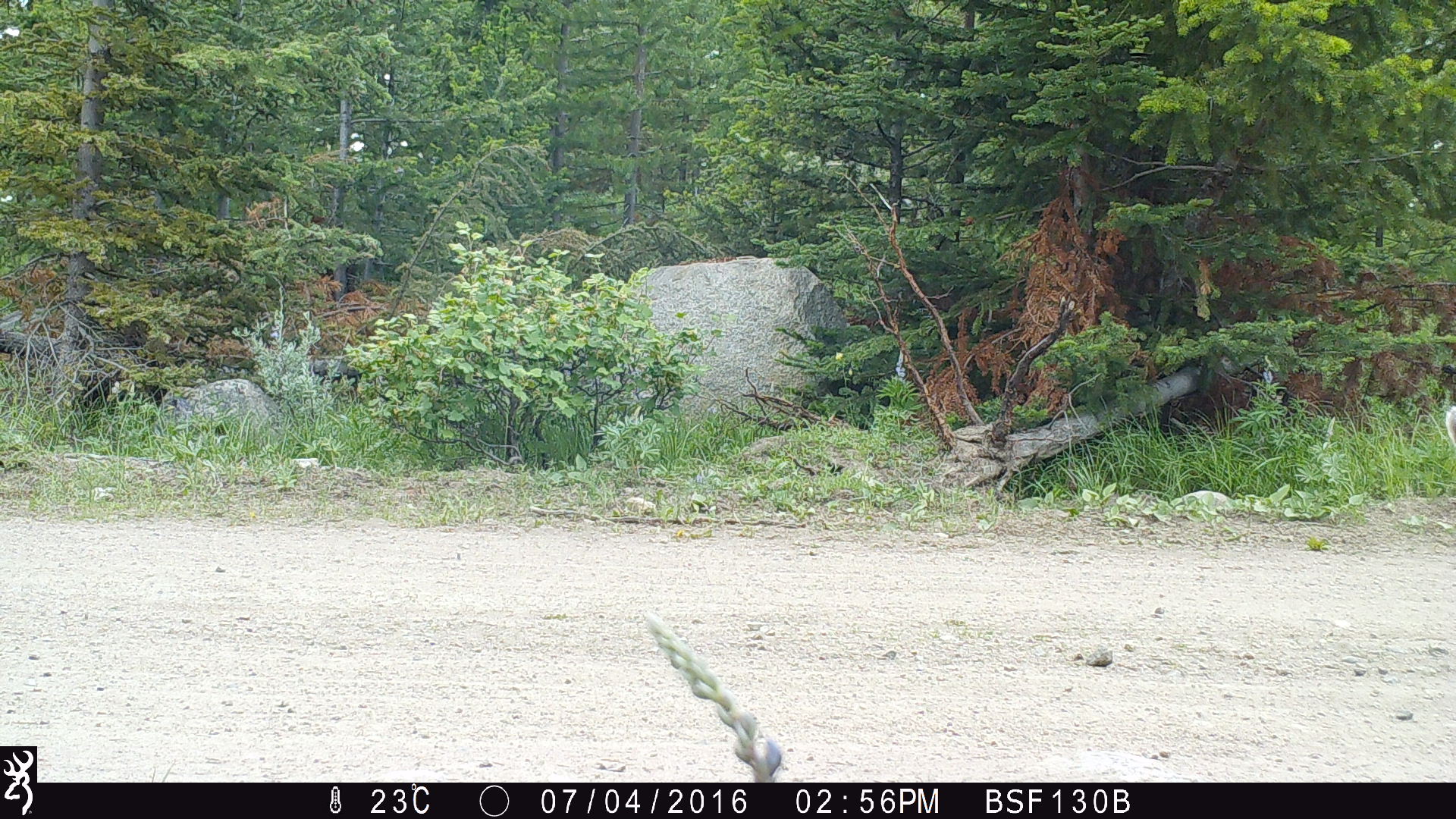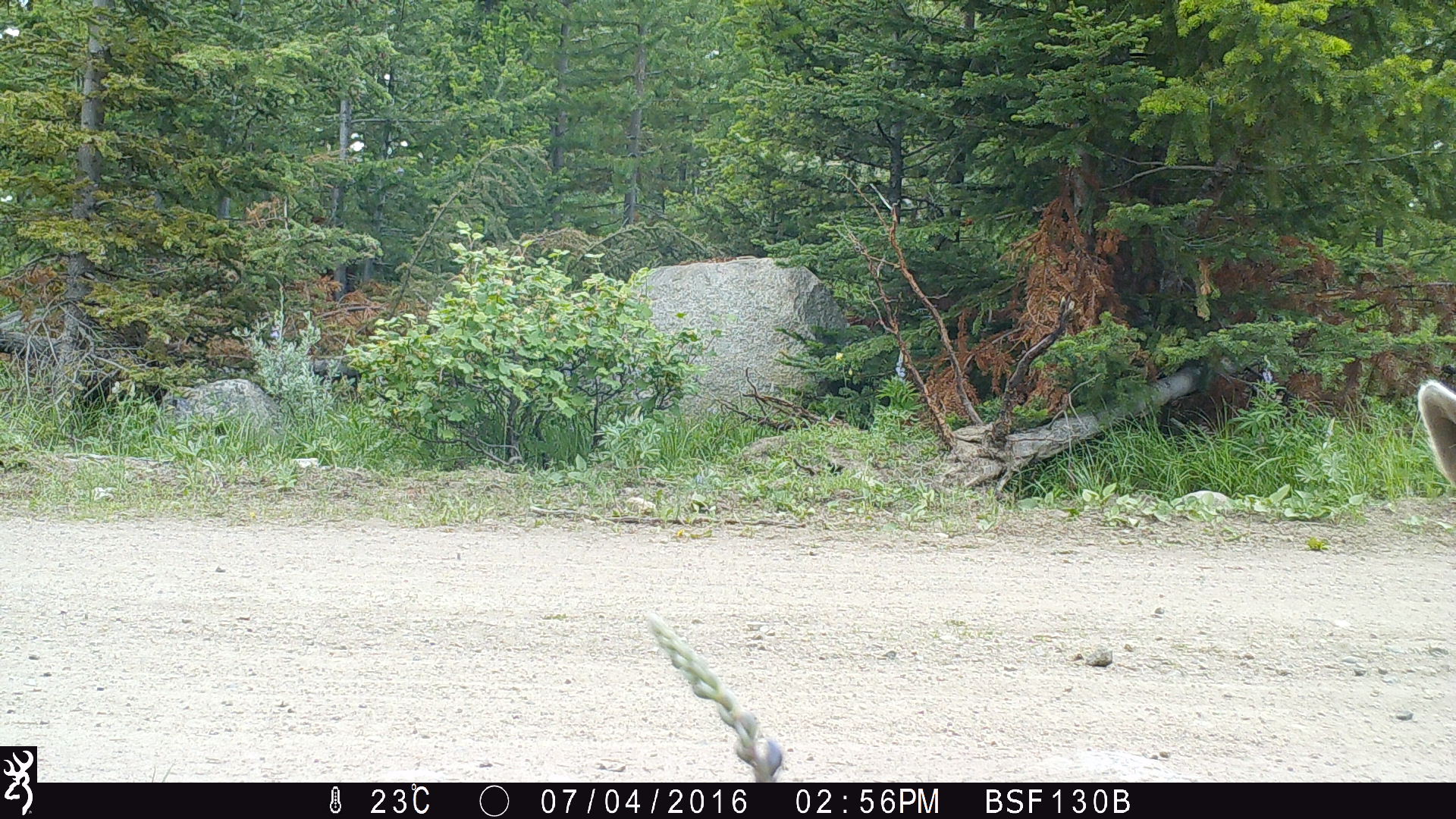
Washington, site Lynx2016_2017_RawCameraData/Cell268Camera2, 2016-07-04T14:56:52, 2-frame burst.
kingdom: Animalia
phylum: Chordata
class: Mammalia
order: Artiodactyla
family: Bovidae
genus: Bos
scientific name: Bos taurus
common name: domestic cattle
Domestic cattle (Bos taurus). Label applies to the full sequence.